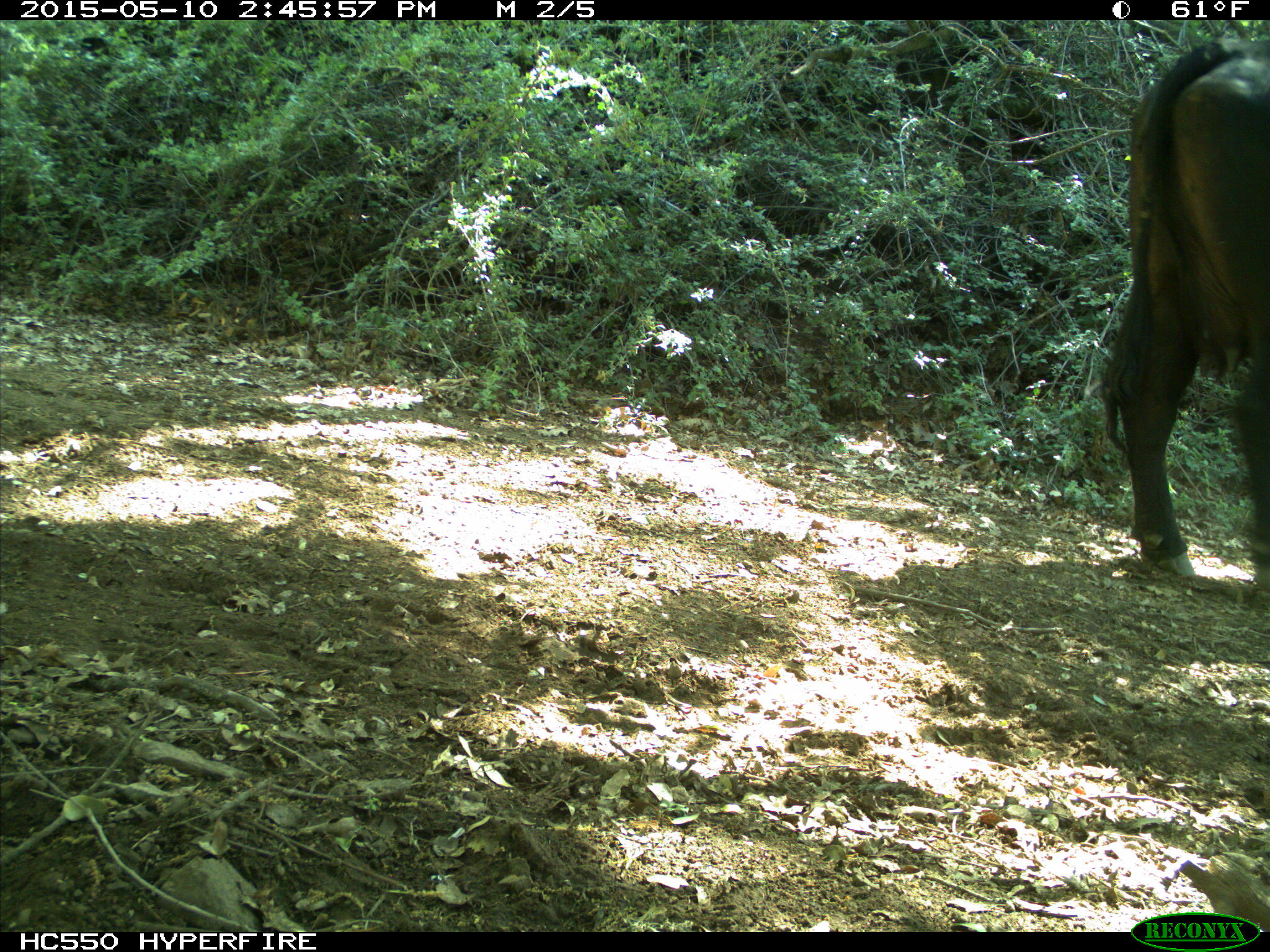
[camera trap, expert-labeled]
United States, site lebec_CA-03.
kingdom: Animalia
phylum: Chordata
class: Mammalia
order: Artiodactyla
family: Bovidae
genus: Bos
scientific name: Bos taurus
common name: domestic cow